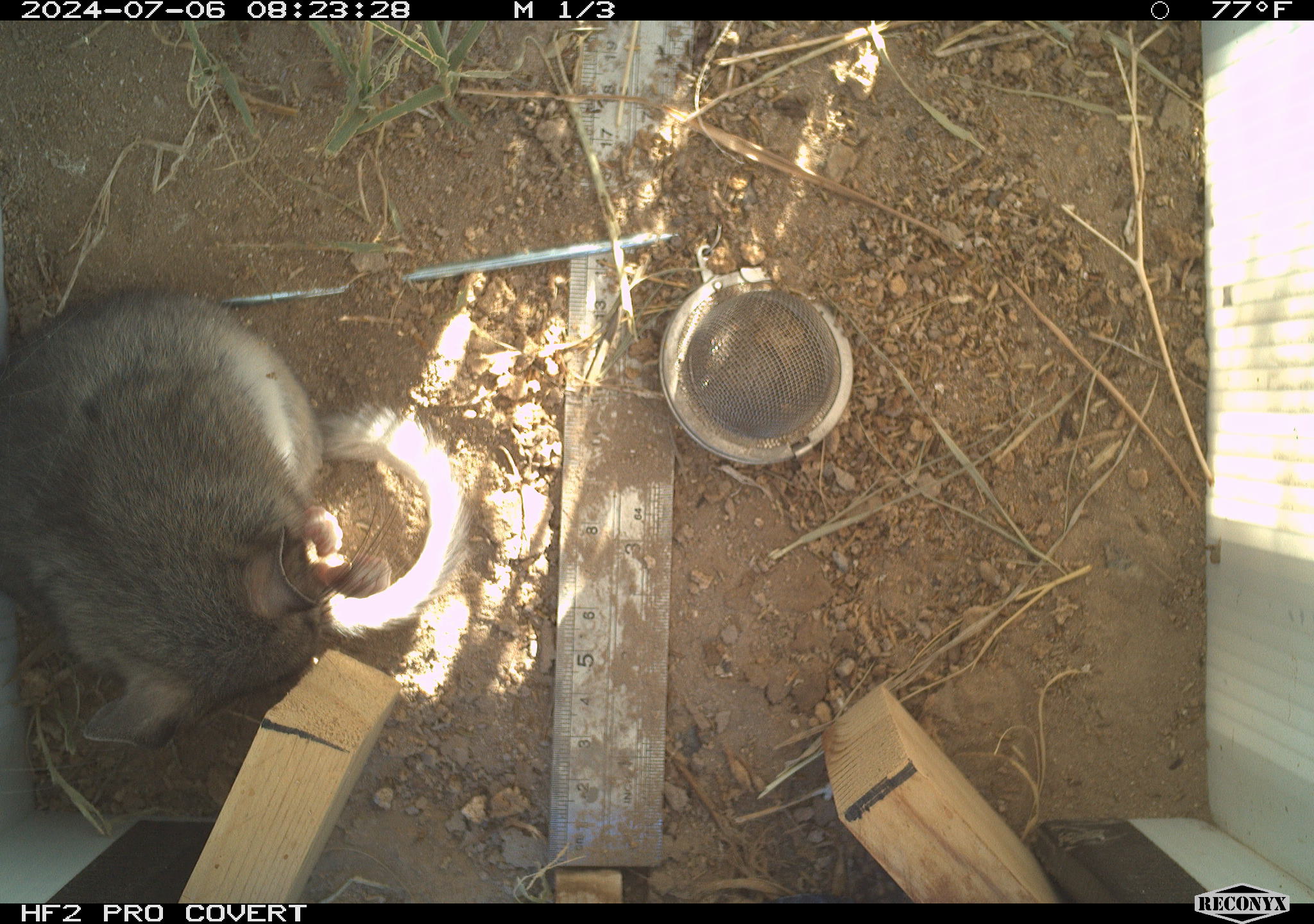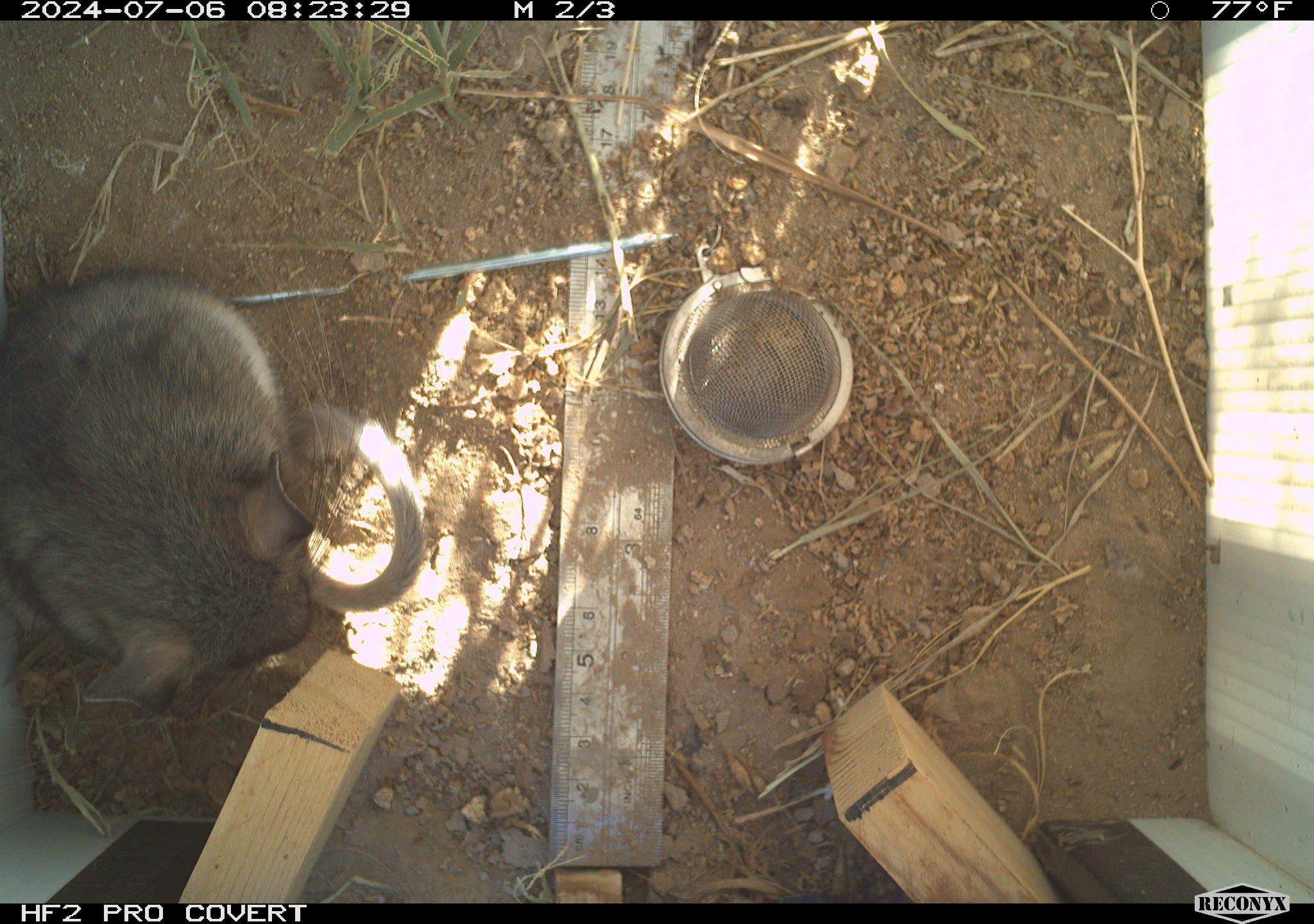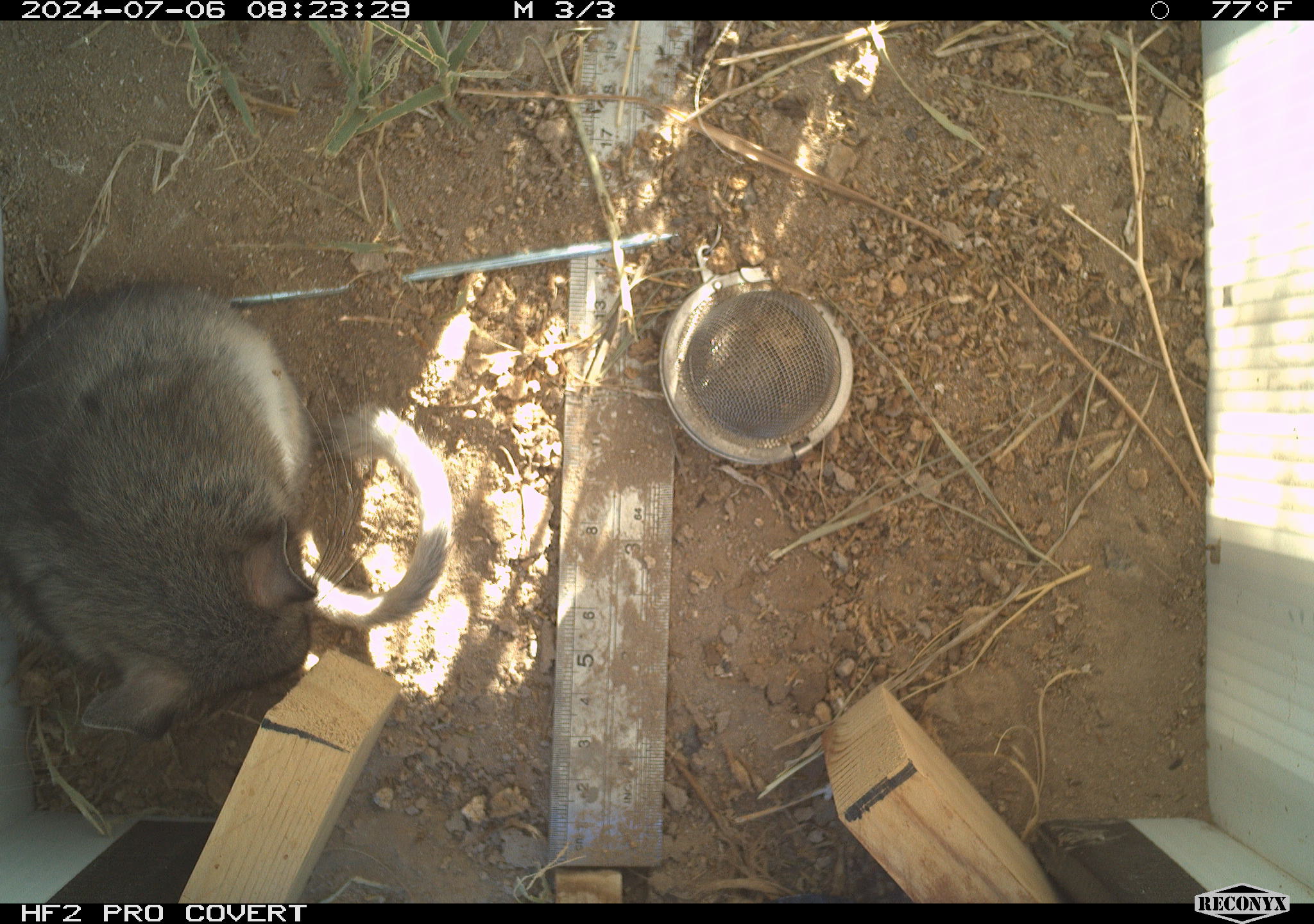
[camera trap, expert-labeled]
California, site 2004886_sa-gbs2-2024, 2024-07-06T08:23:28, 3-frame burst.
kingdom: Animalia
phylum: Chordata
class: Mammalia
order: Rodentia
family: Cricetidae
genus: Neotoma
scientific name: Neotoma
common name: pack rat or woodrat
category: neotoma species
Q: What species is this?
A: Neotoma species (pack rat or woodrat) (Neotoma).